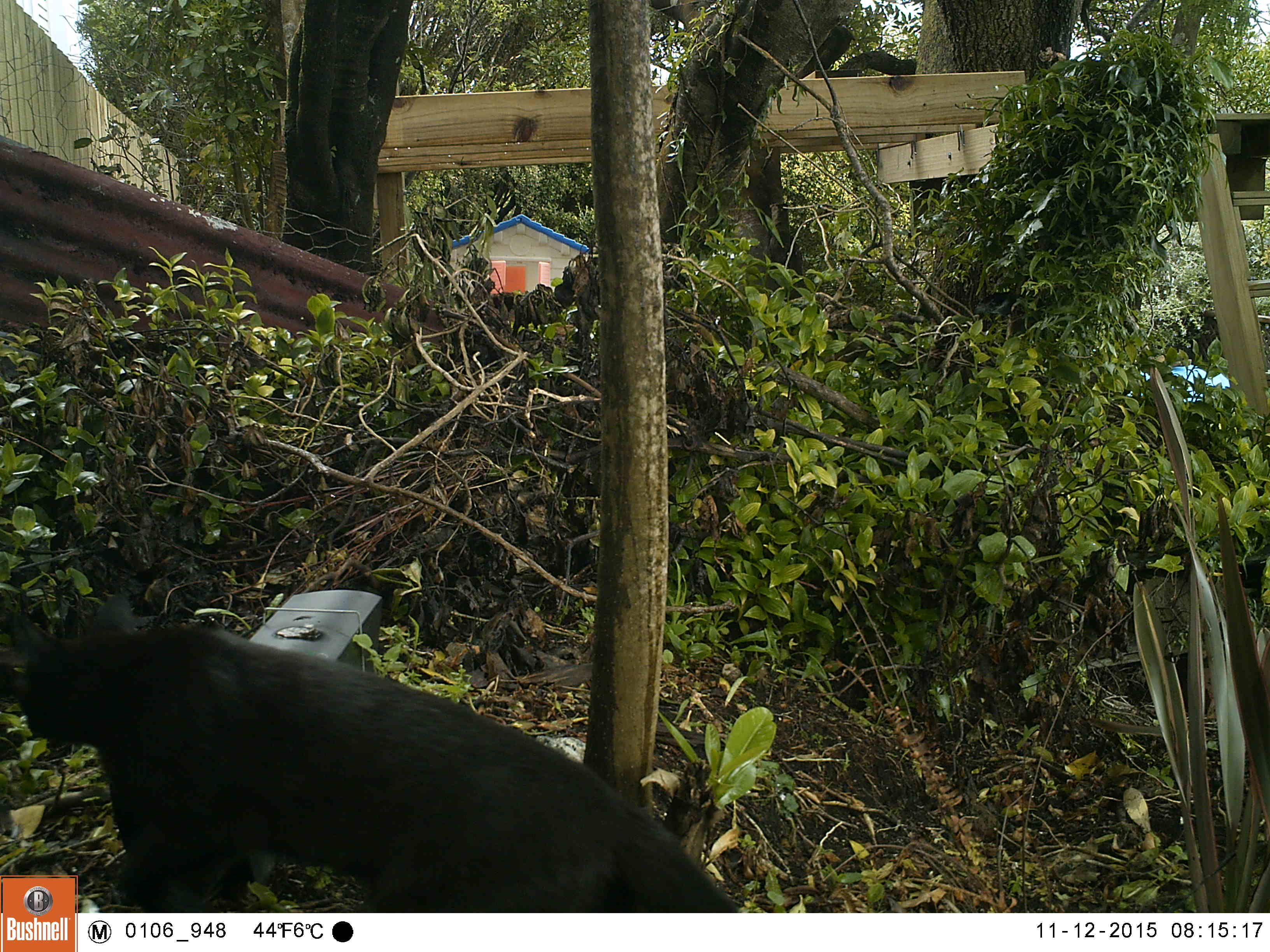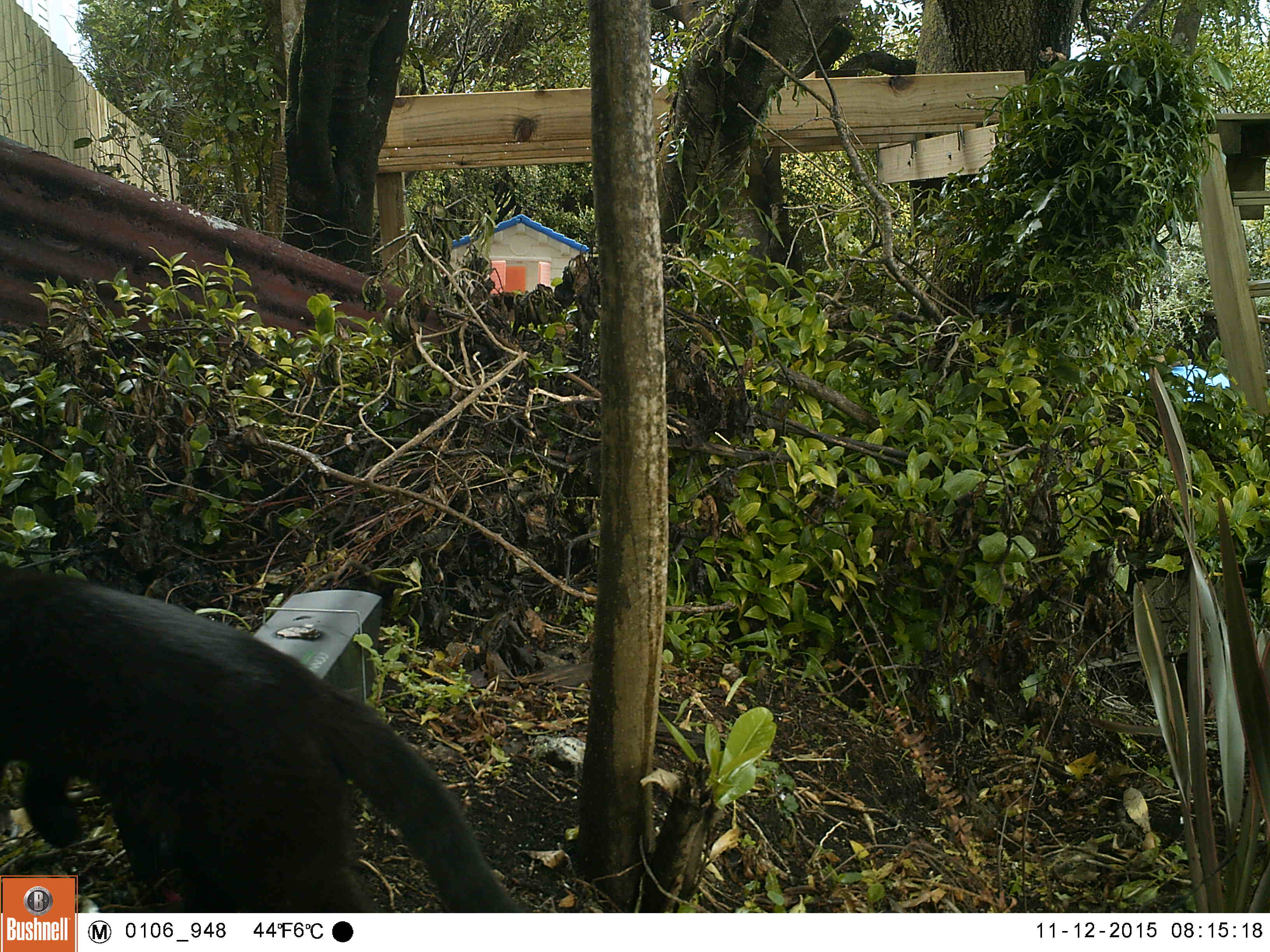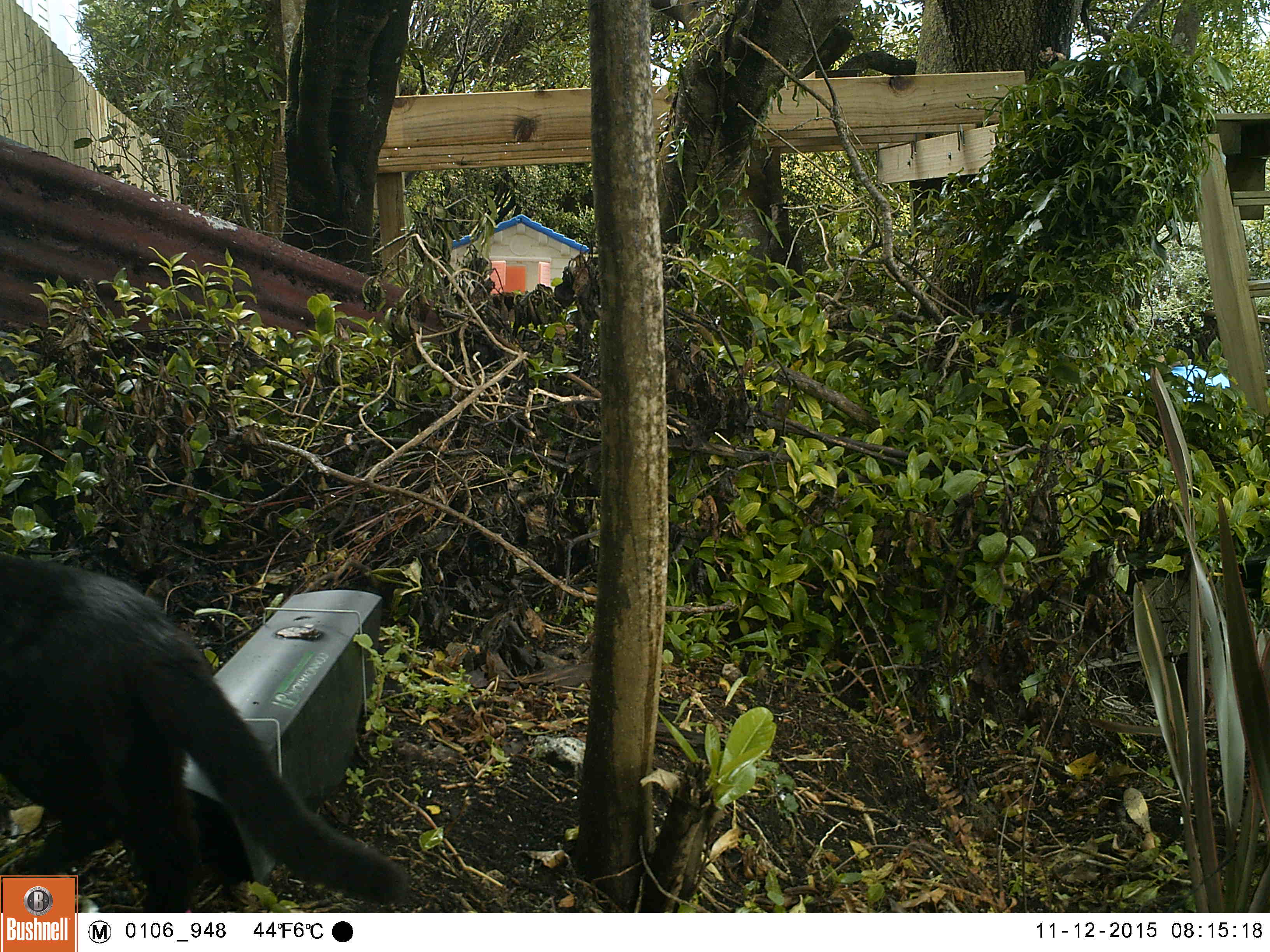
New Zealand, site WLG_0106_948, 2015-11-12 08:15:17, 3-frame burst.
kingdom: Animalia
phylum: Chordata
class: Mammalia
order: Carnivora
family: Felidae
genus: Felis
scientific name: Felis catus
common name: domestic cat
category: cat